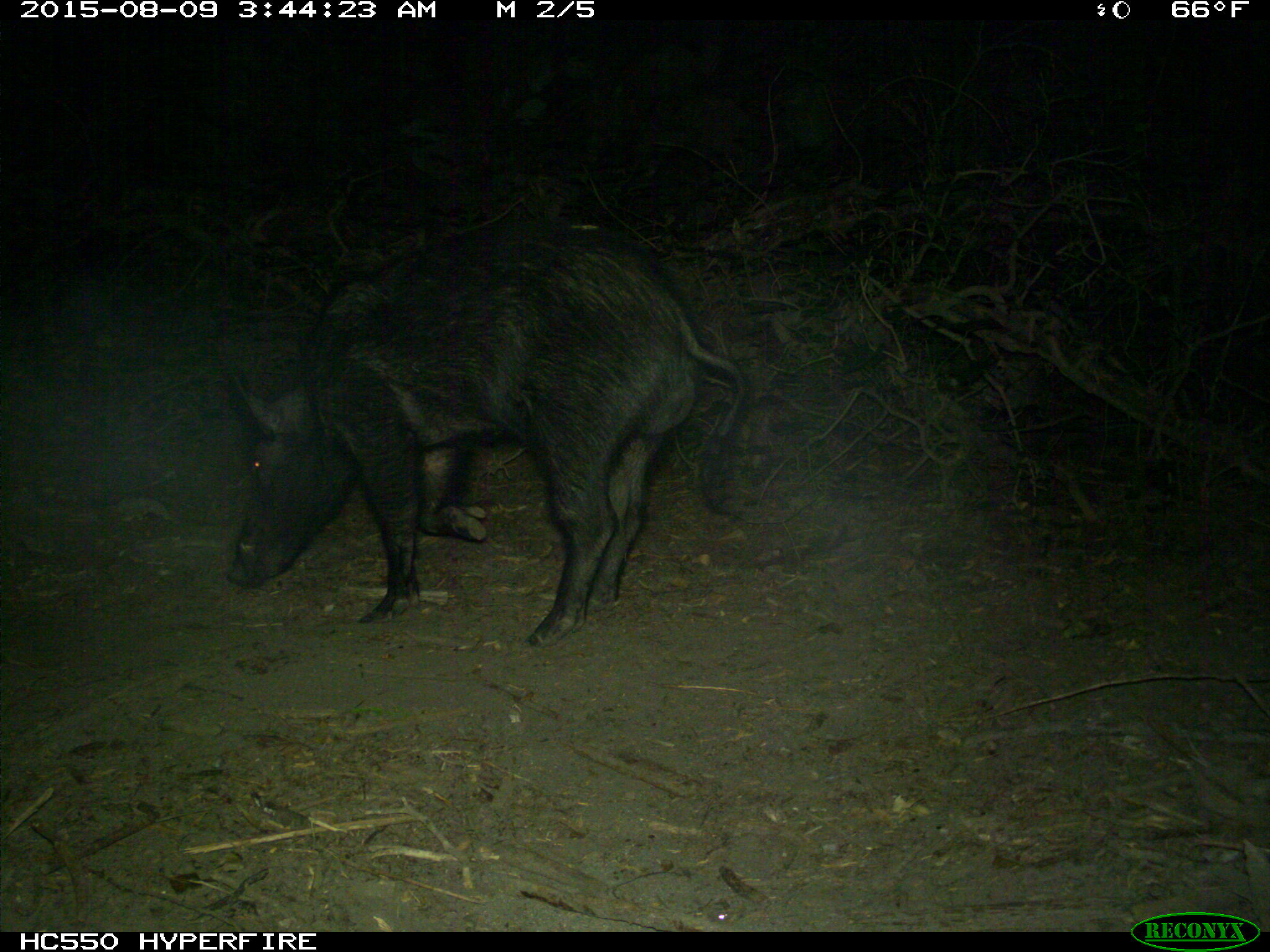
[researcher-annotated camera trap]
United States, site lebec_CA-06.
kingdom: Animalia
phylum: Chordata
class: Mammalia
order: Artiodactyla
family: Suidae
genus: Sus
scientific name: Sus scrofa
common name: wild boar